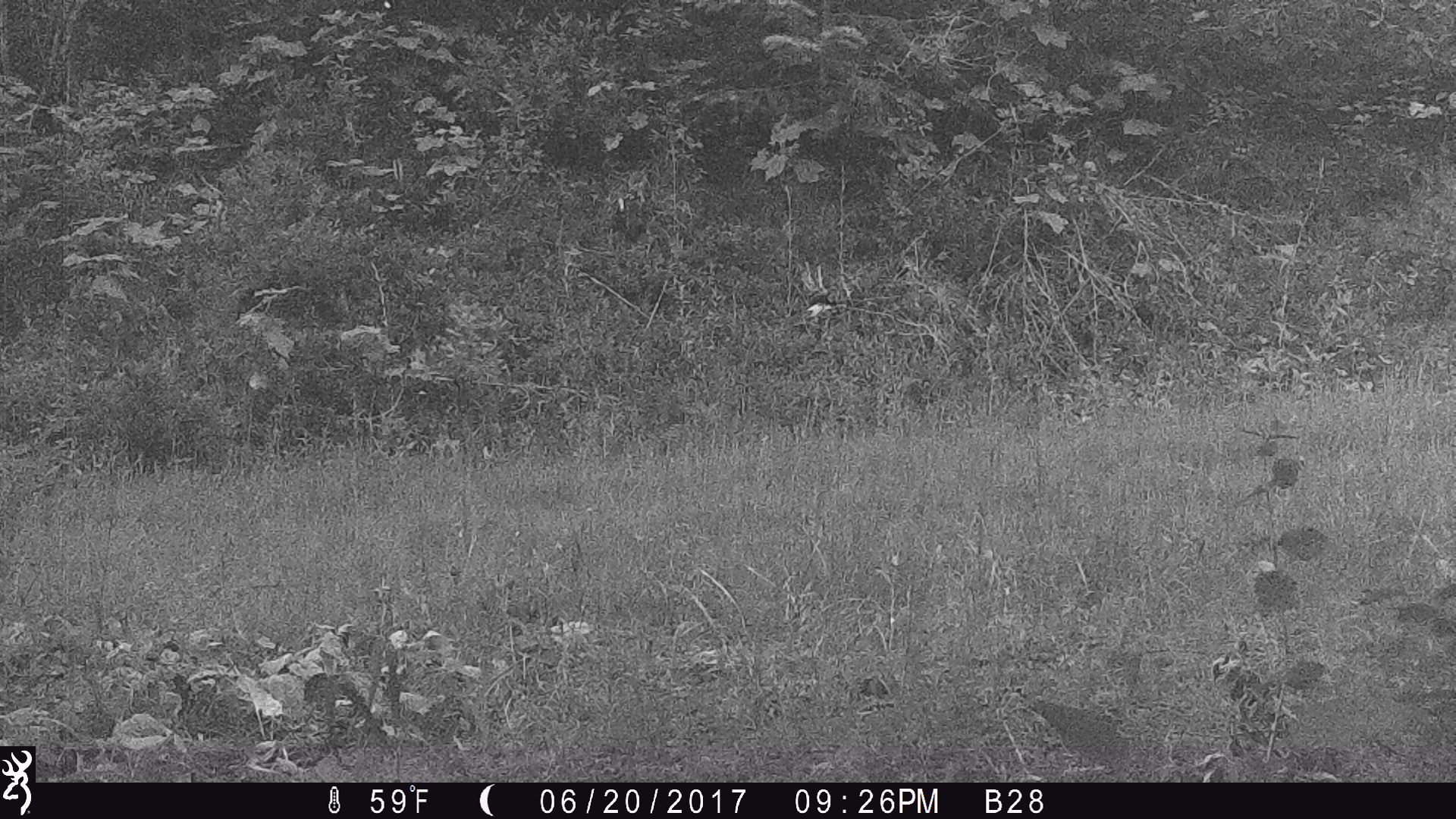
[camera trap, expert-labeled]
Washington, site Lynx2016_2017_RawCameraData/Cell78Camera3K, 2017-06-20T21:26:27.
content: unidentified animal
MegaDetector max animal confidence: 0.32